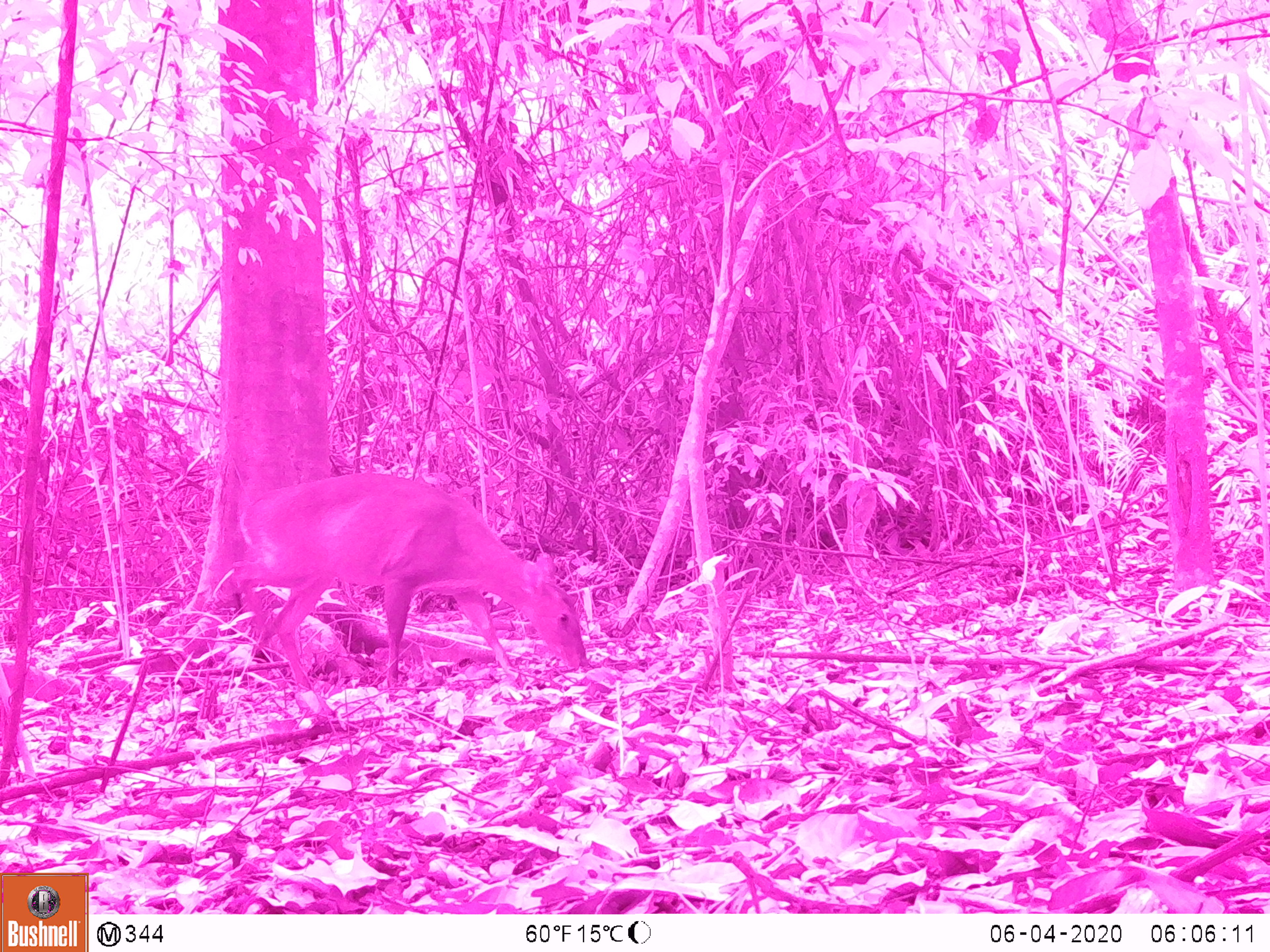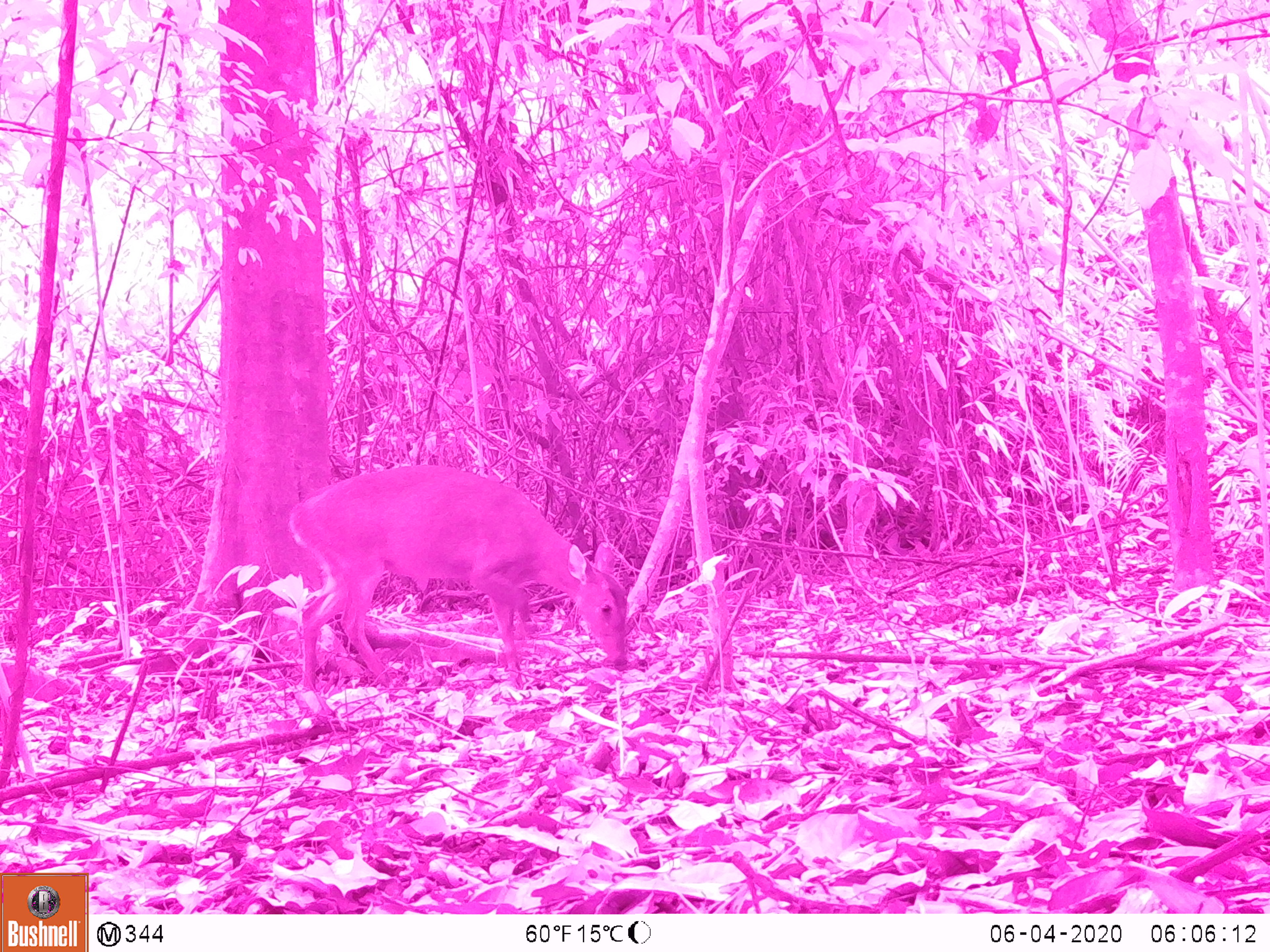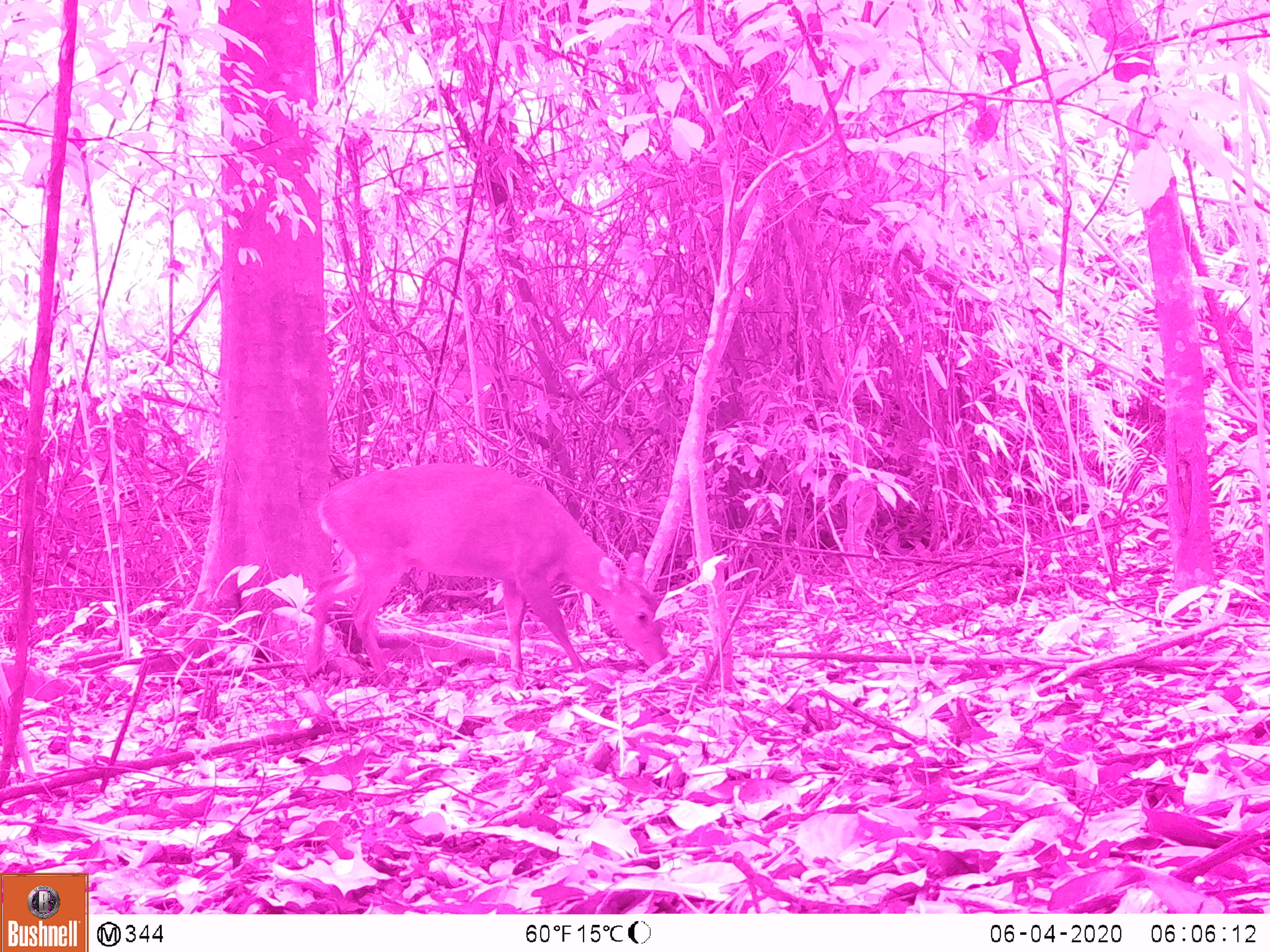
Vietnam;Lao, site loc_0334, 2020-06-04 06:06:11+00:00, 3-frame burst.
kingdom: Animalia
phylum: Chordata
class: Mammalia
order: Artiodactyla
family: Cervidae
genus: Muntiacus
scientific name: Muntiacus vuquangensis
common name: large-antlered muntjac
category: large antlered muntjac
Large antlered muntjac (large-antlered muntjac) (Muntiacus vuquangensis). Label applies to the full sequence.